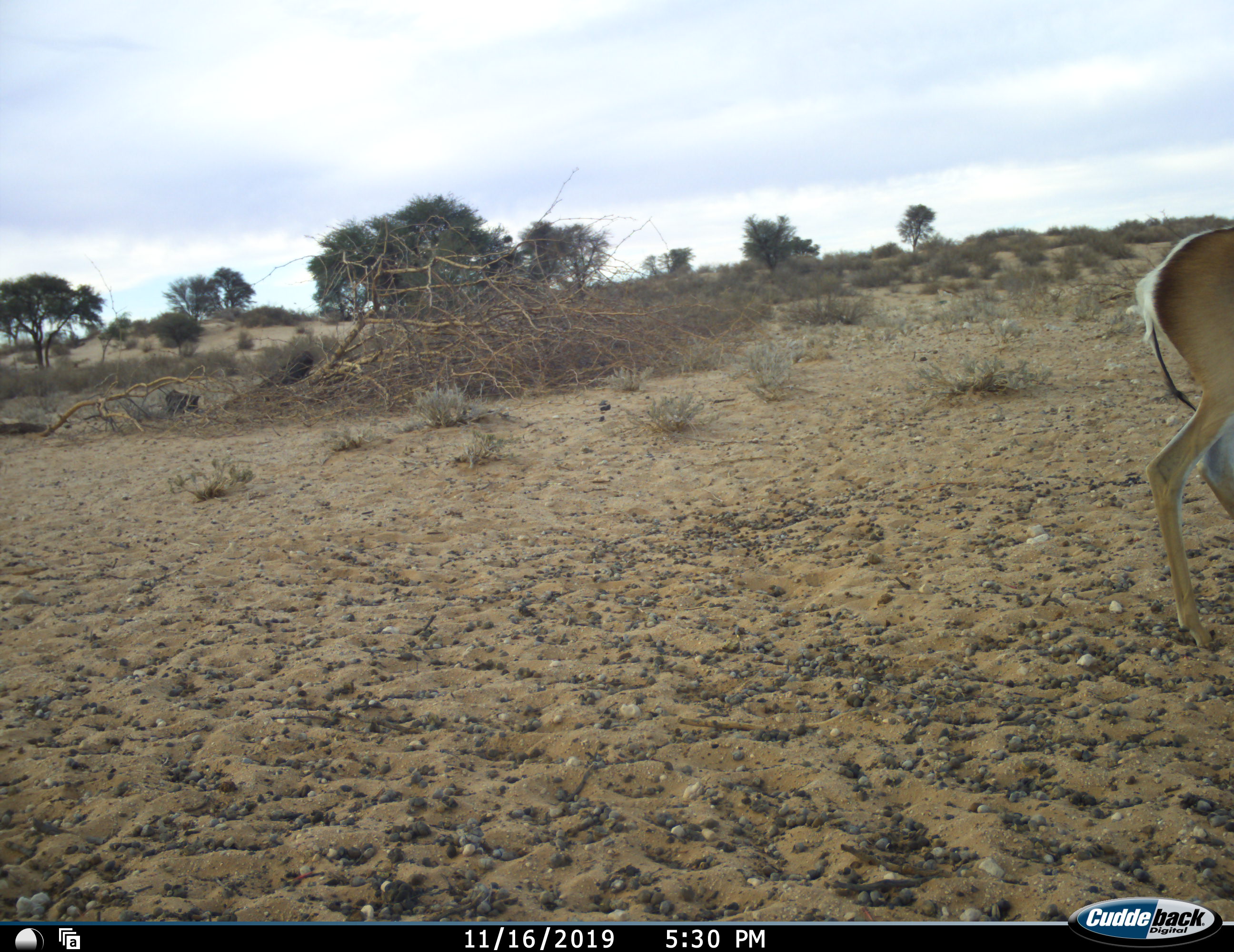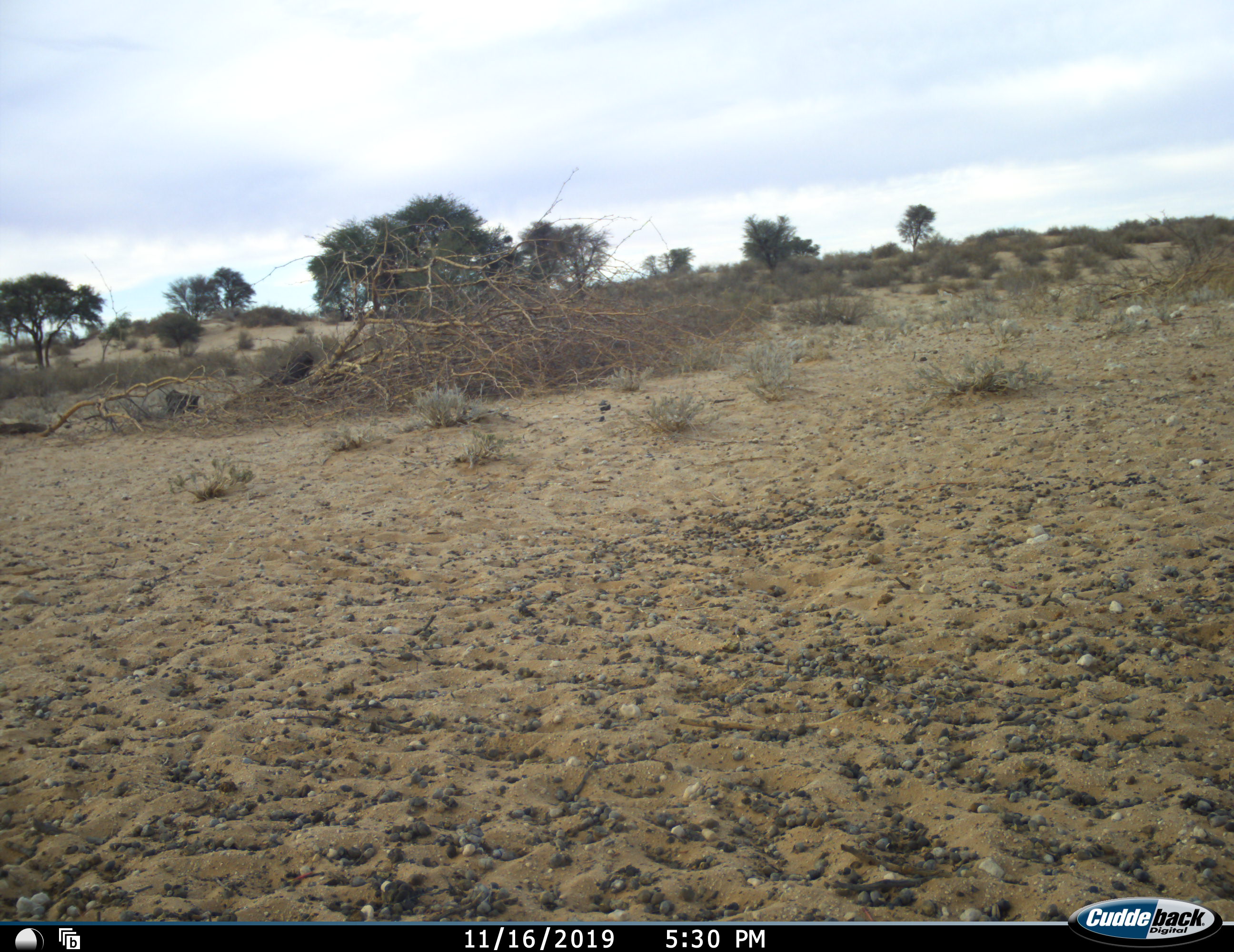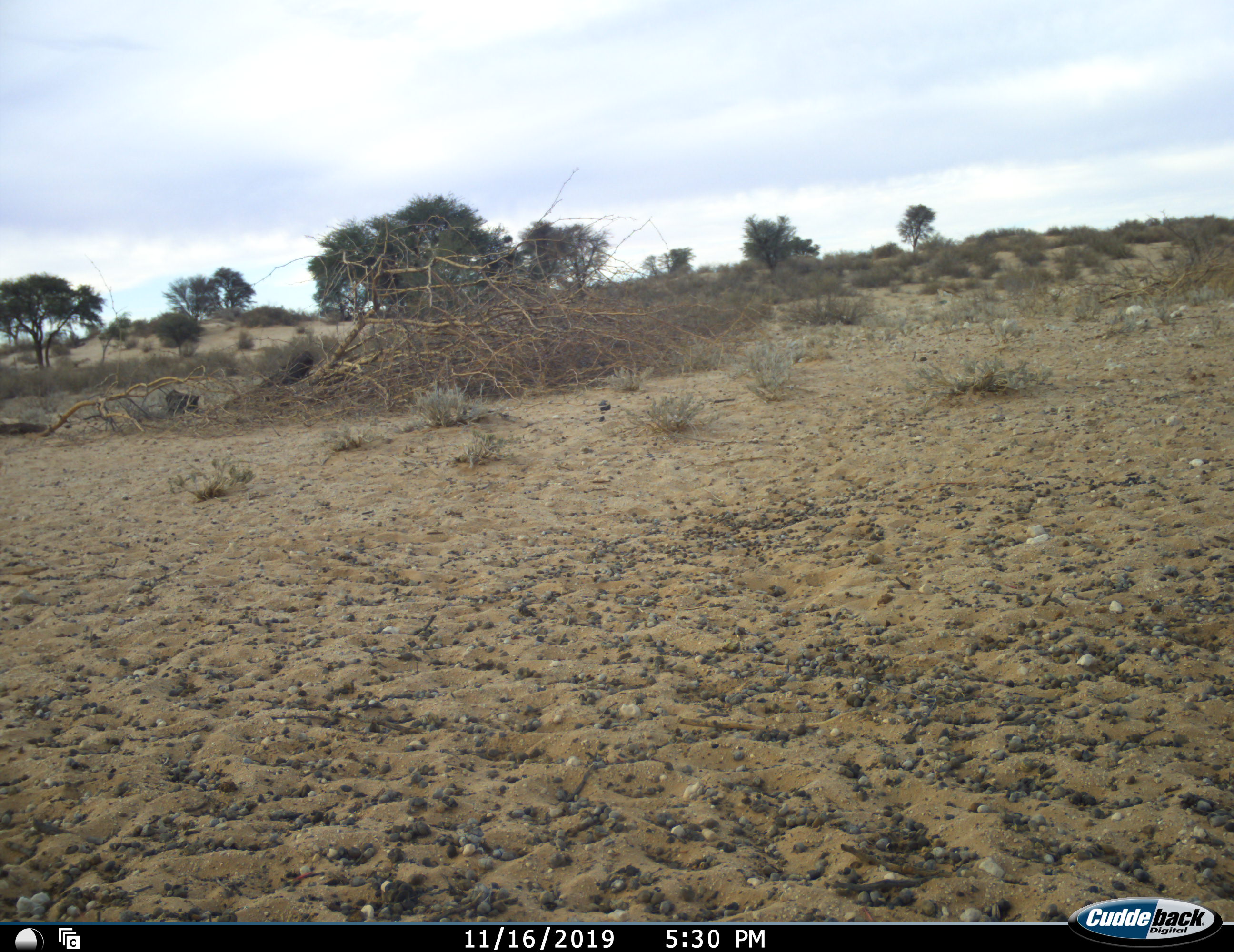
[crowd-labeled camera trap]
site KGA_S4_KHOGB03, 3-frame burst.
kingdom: Animalia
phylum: Chordata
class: Mammalia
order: Artiodactyla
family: Bovidae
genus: Antidorcas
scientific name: Antidorcas marsupialis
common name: springbok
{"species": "springbok (Antidorcas marsupialis)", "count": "1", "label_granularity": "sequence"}